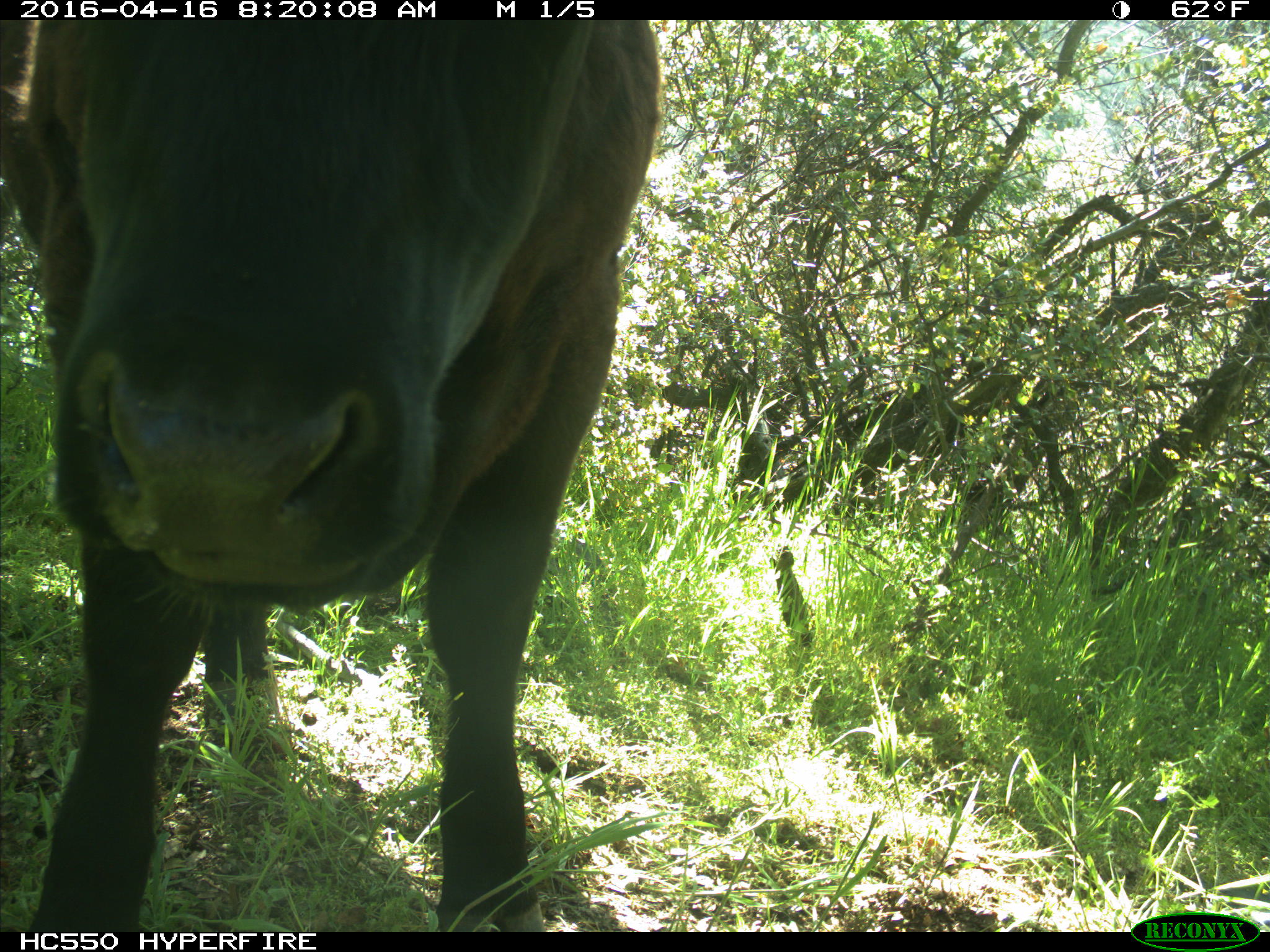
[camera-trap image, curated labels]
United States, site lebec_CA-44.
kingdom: Animalia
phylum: Chordata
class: Mammalia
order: Artiodactyla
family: Bovidae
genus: Bos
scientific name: Bos taurus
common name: domestic cow